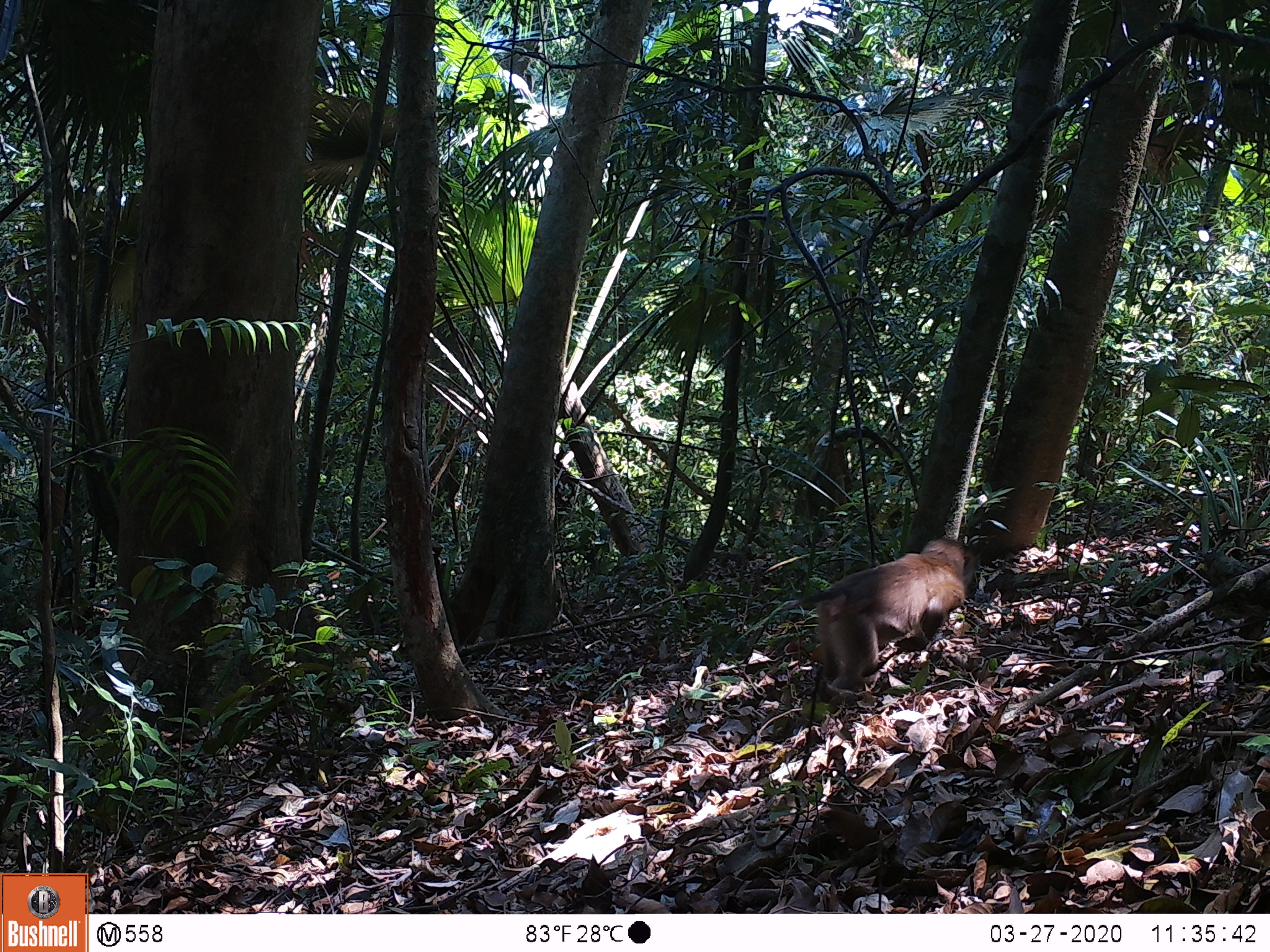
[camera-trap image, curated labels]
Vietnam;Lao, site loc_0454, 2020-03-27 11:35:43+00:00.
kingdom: Animalia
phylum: Chordata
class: Mammalia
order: Primates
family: Cercopithecidae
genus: Macaca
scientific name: Macaca nemestrina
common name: pig-tailed macaque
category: pig tailed macaque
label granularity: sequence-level